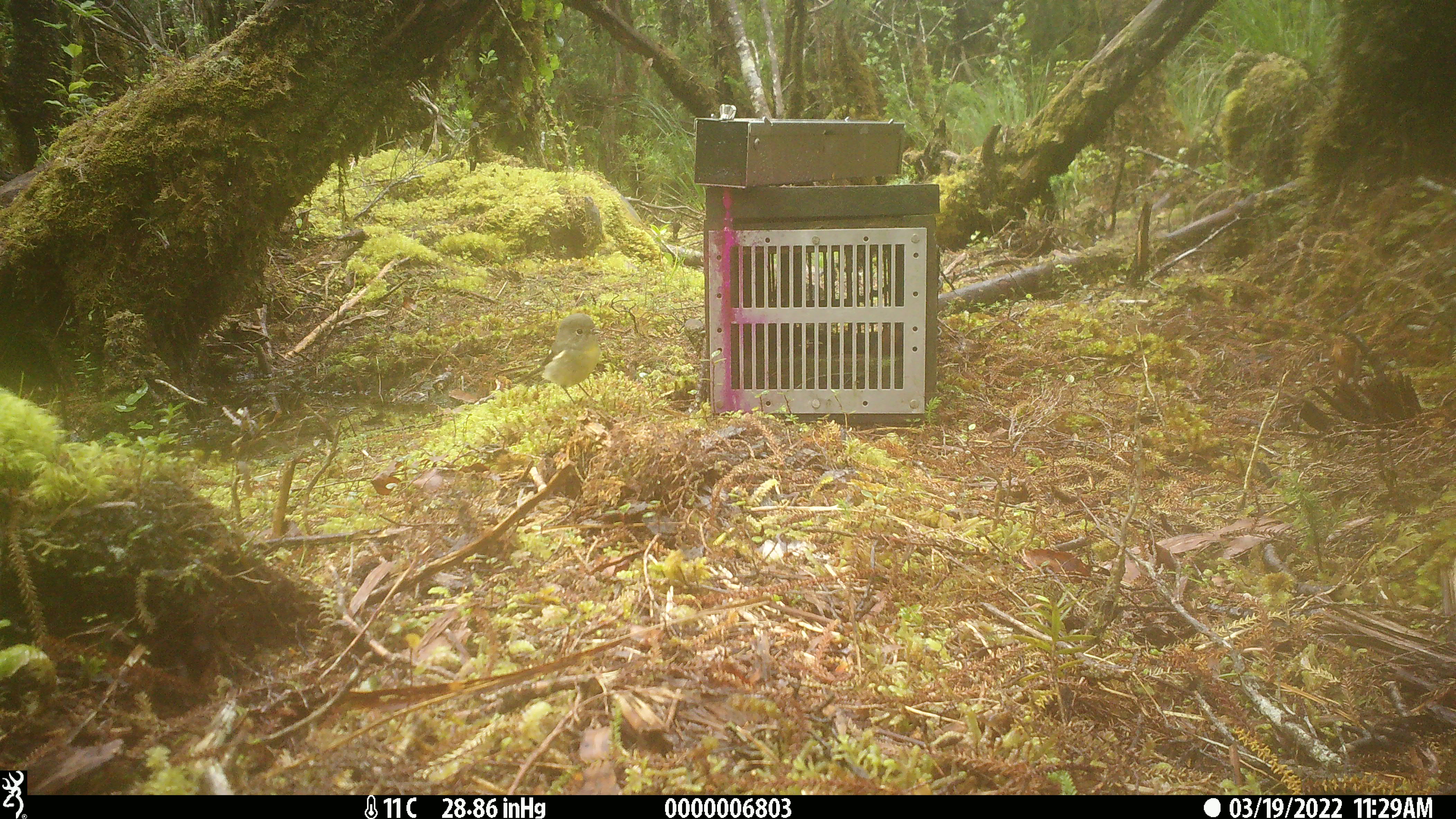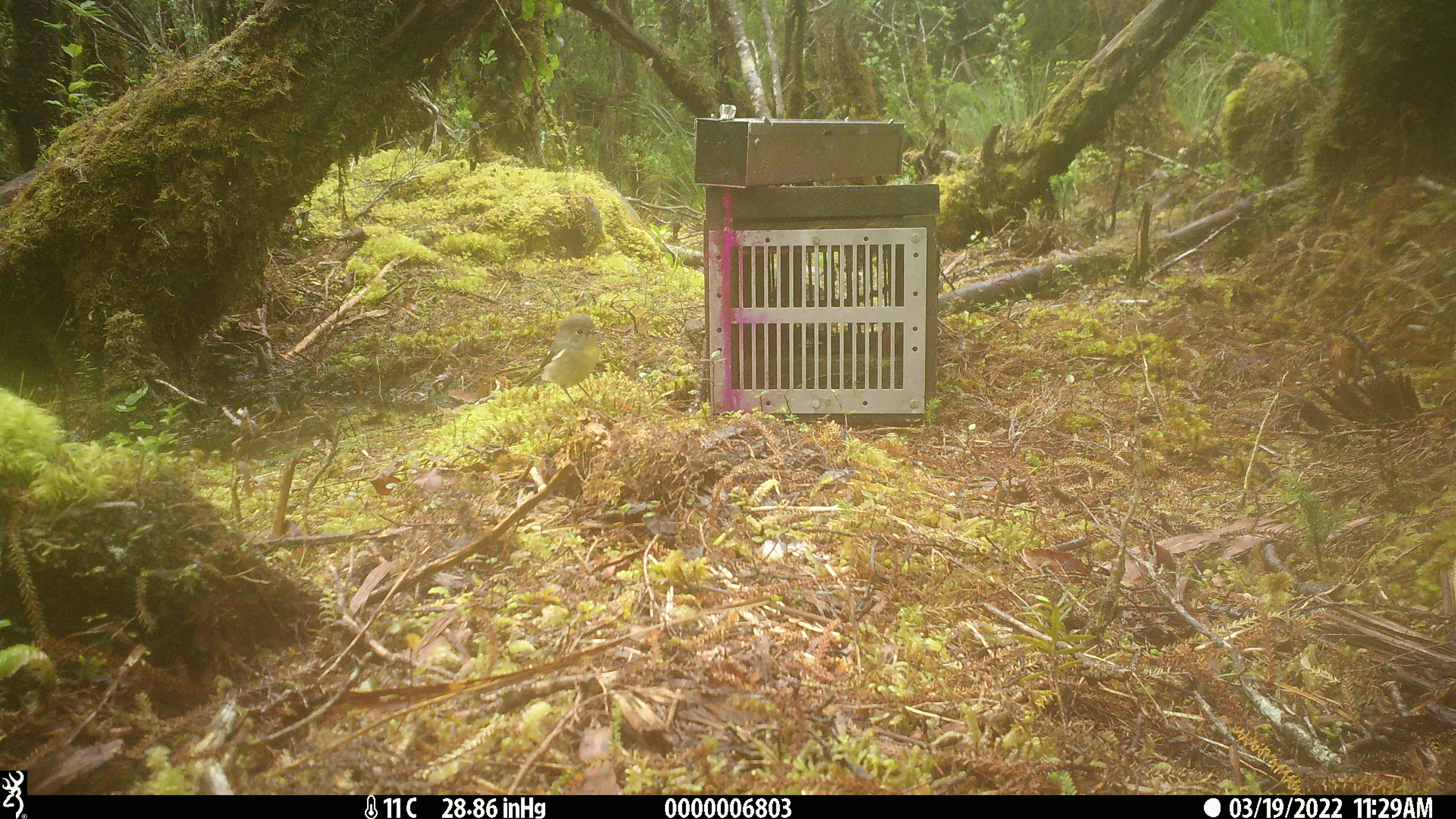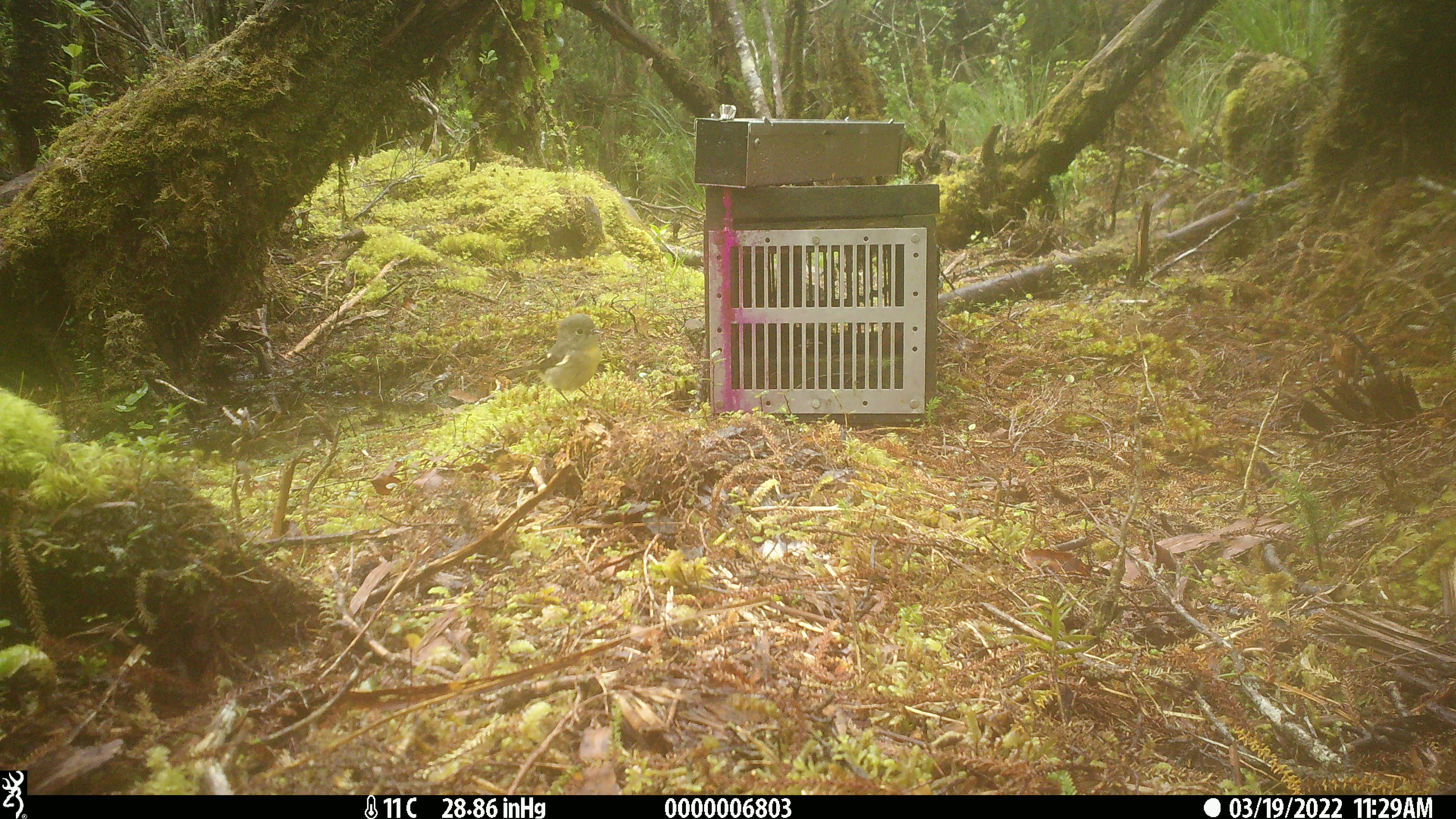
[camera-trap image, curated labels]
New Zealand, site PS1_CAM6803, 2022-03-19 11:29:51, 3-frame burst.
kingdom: Animalia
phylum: Chordata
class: Aves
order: Passeriformes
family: Petroicidae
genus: Petroica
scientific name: Petroica macrocephala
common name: tomtit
Tomtit (Petroica macrocephala).